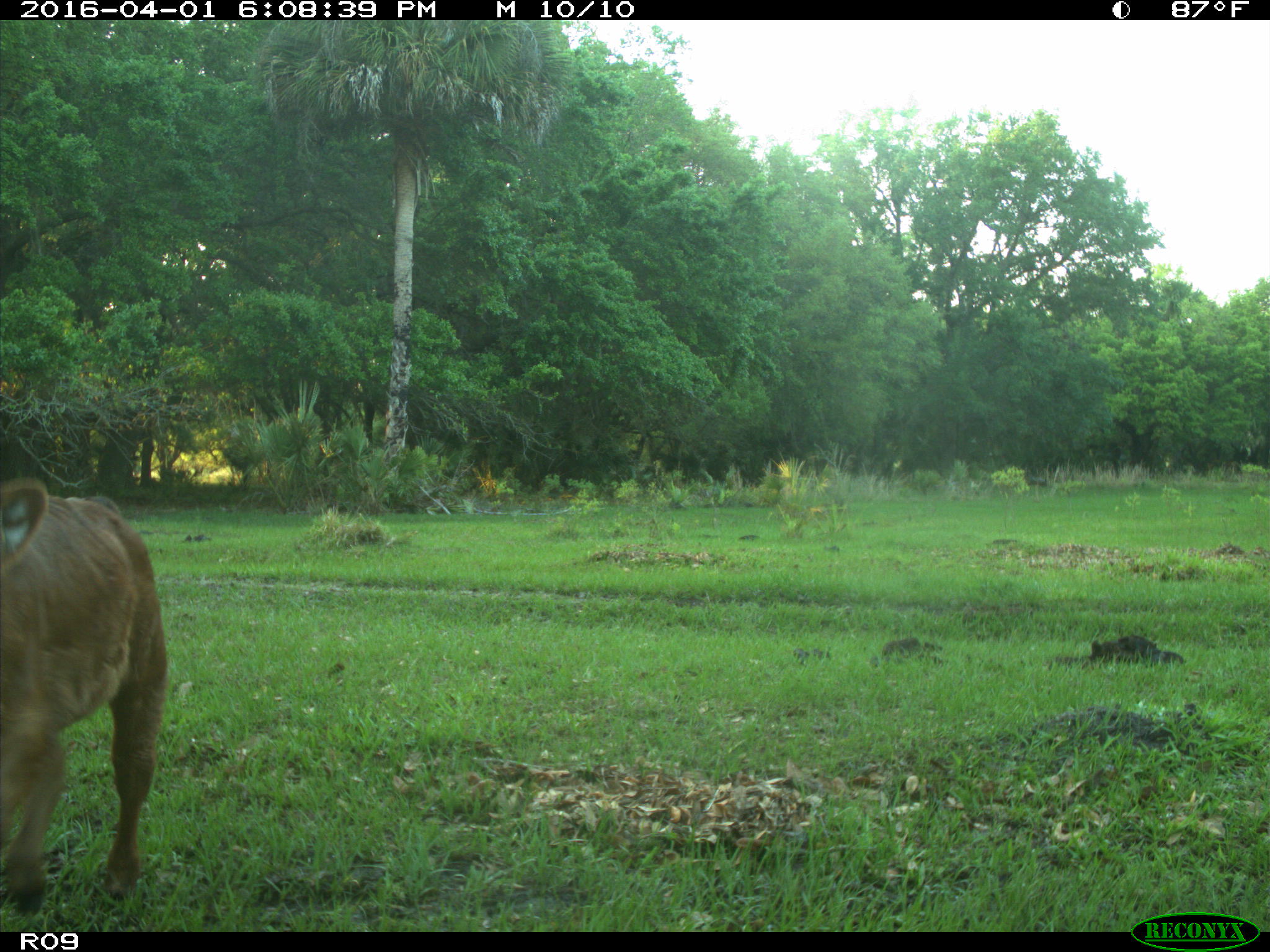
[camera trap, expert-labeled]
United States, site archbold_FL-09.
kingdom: Animalia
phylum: Chordata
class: Mammalia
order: Artiodactyla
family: Bovidae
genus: Bos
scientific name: Bos taurus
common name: domestic cow